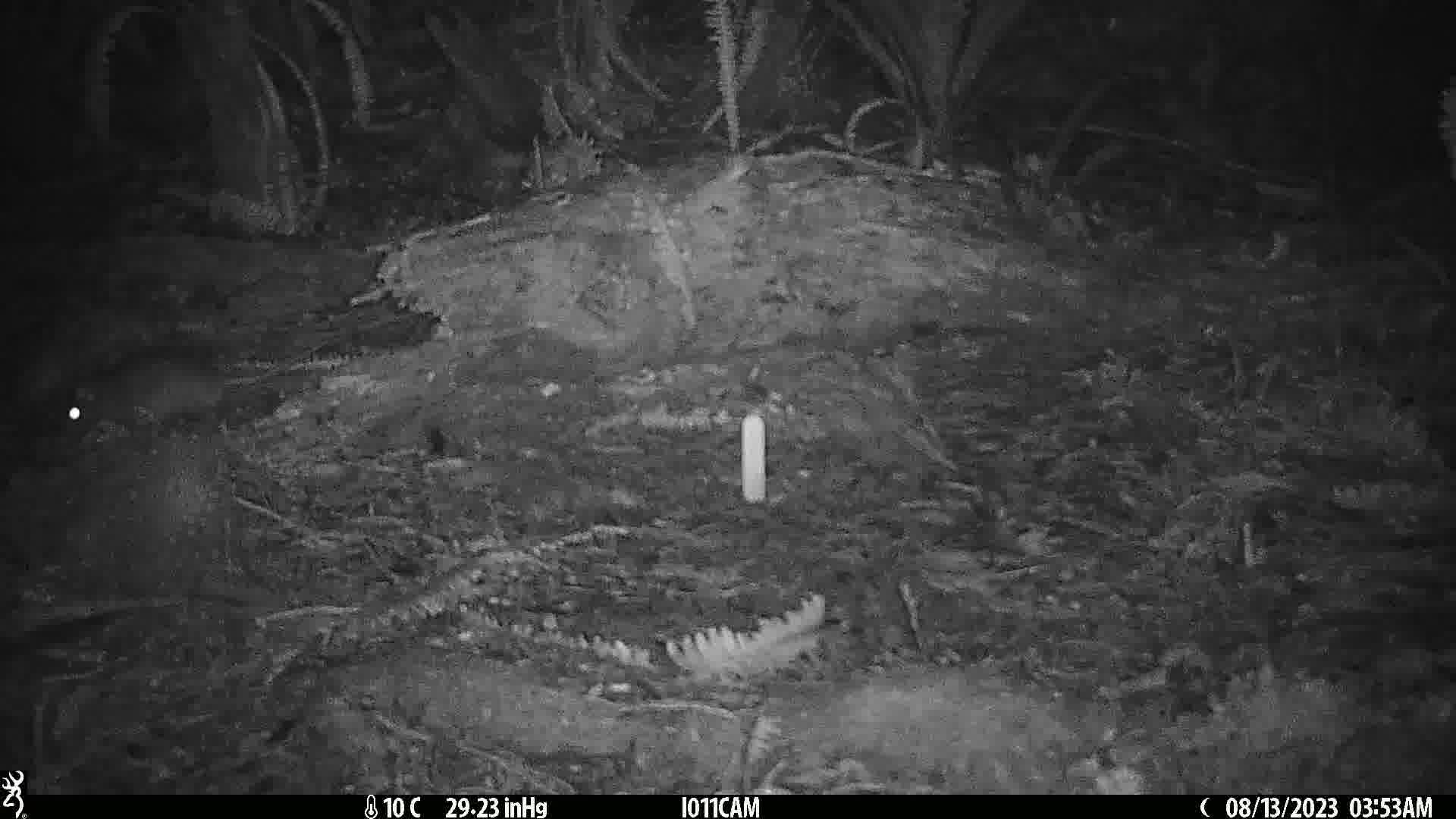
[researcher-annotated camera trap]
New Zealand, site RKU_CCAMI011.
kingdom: Animalia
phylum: Chordata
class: Mammalia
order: Rodentia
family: Muridae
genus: Rattus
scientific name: Rattus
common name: rat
Rat (Rattus).